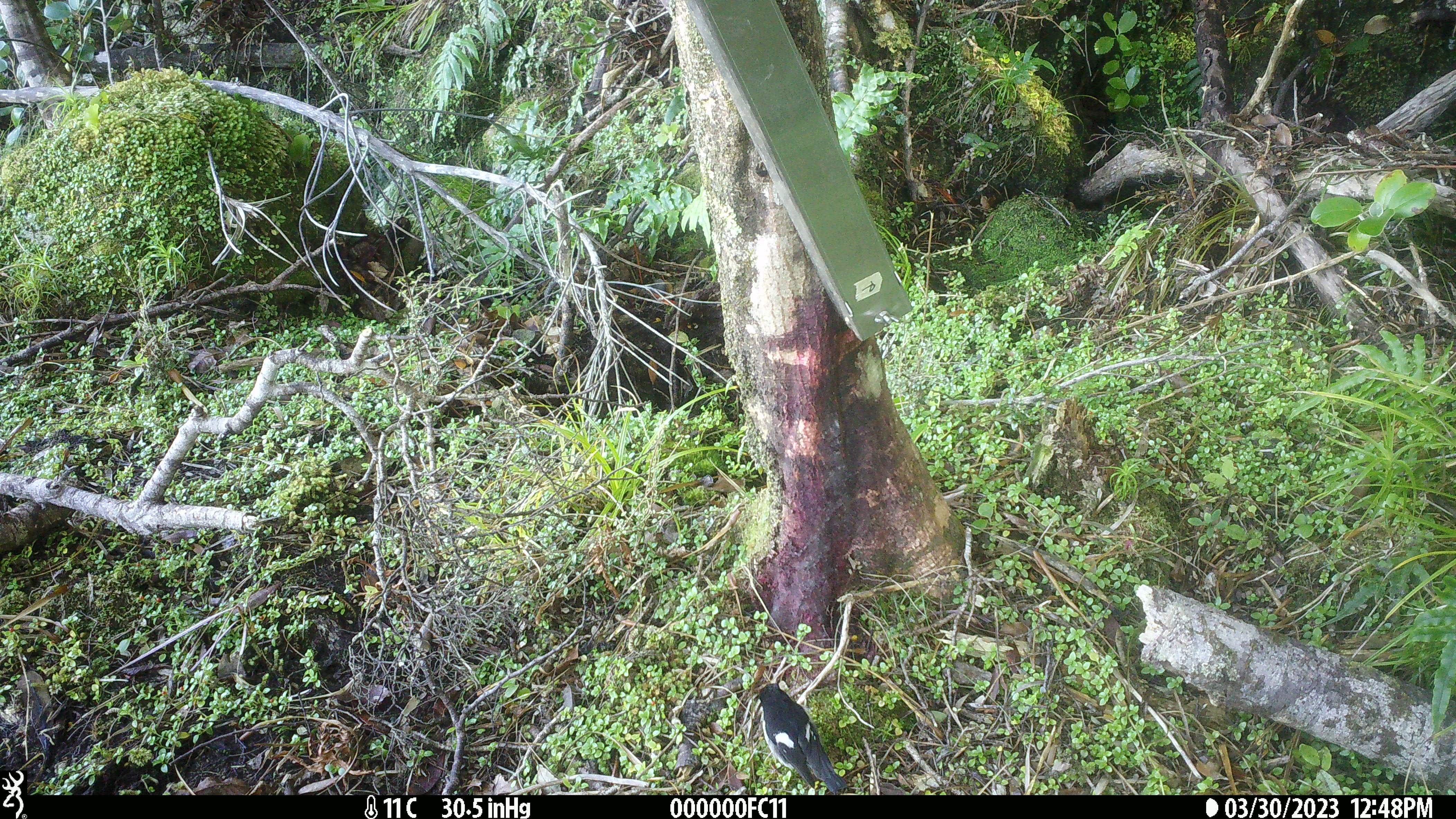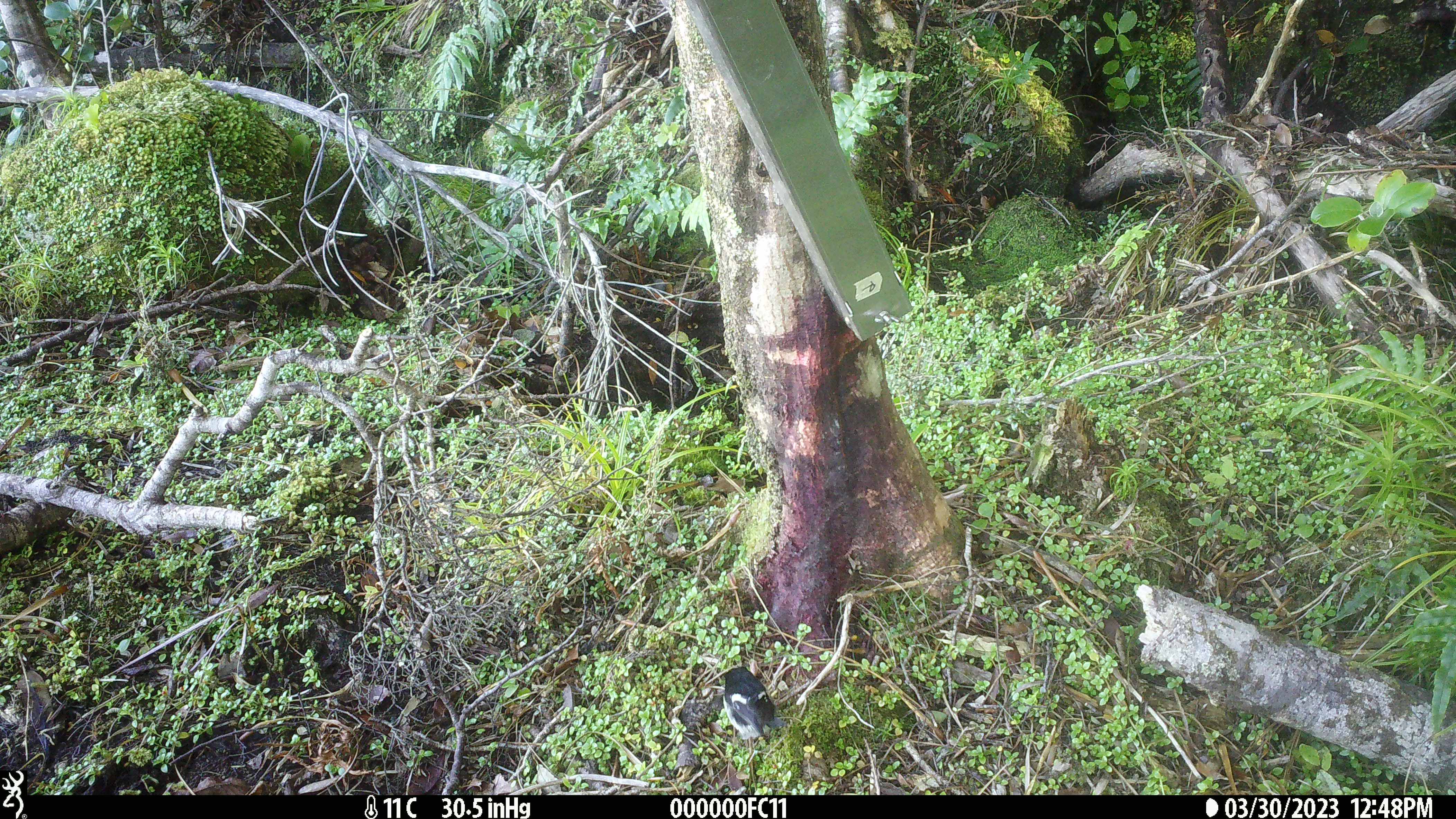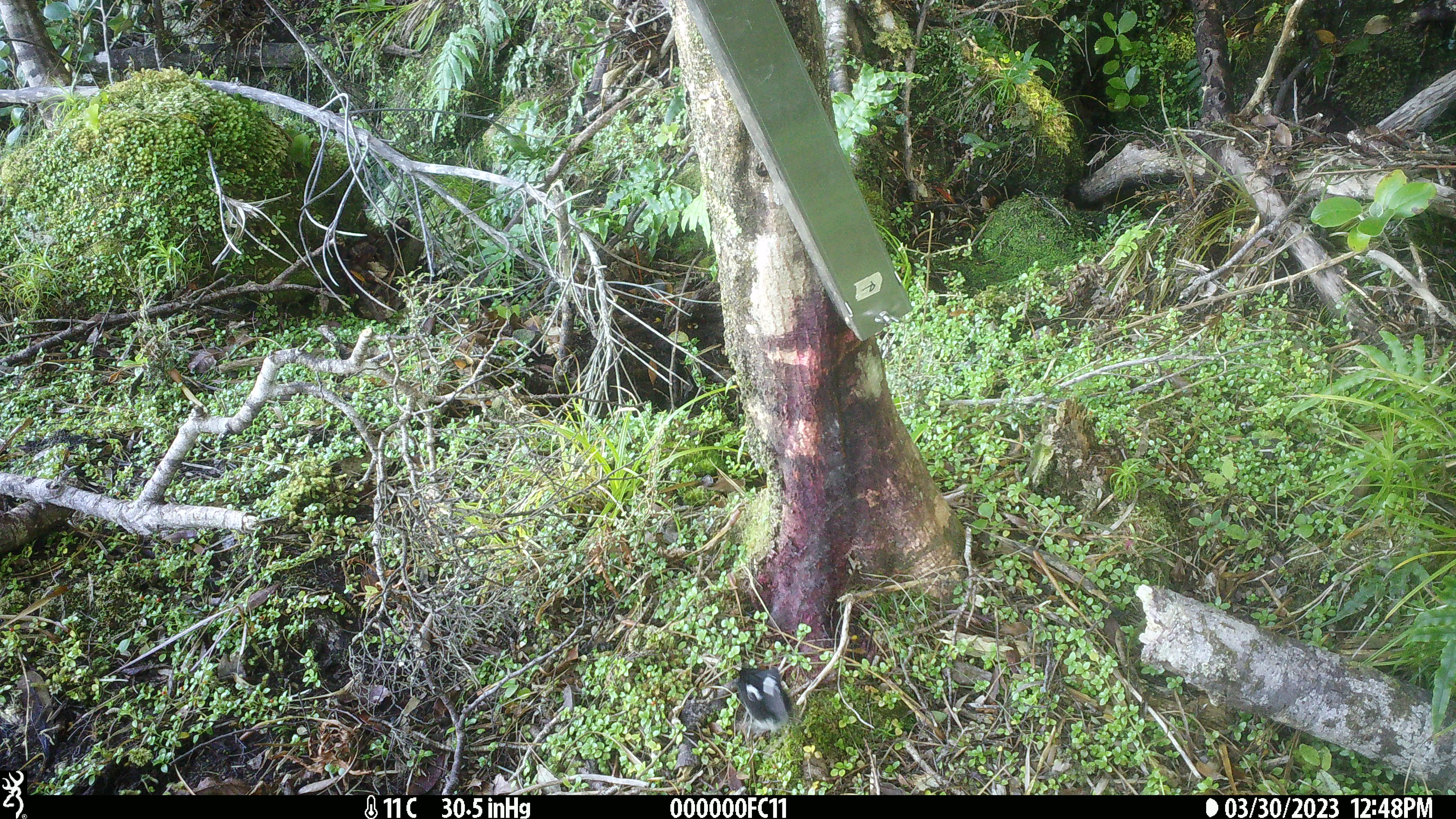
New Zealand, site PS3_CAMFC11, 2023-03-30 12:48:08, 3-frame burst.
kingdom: Animalia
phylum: Chordata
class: Aves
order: Passeriformes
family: Petroicidae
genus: Petroica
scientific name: Petroica macrocephala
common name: tomtit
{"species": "tomtit (Petroica macrocephala)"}